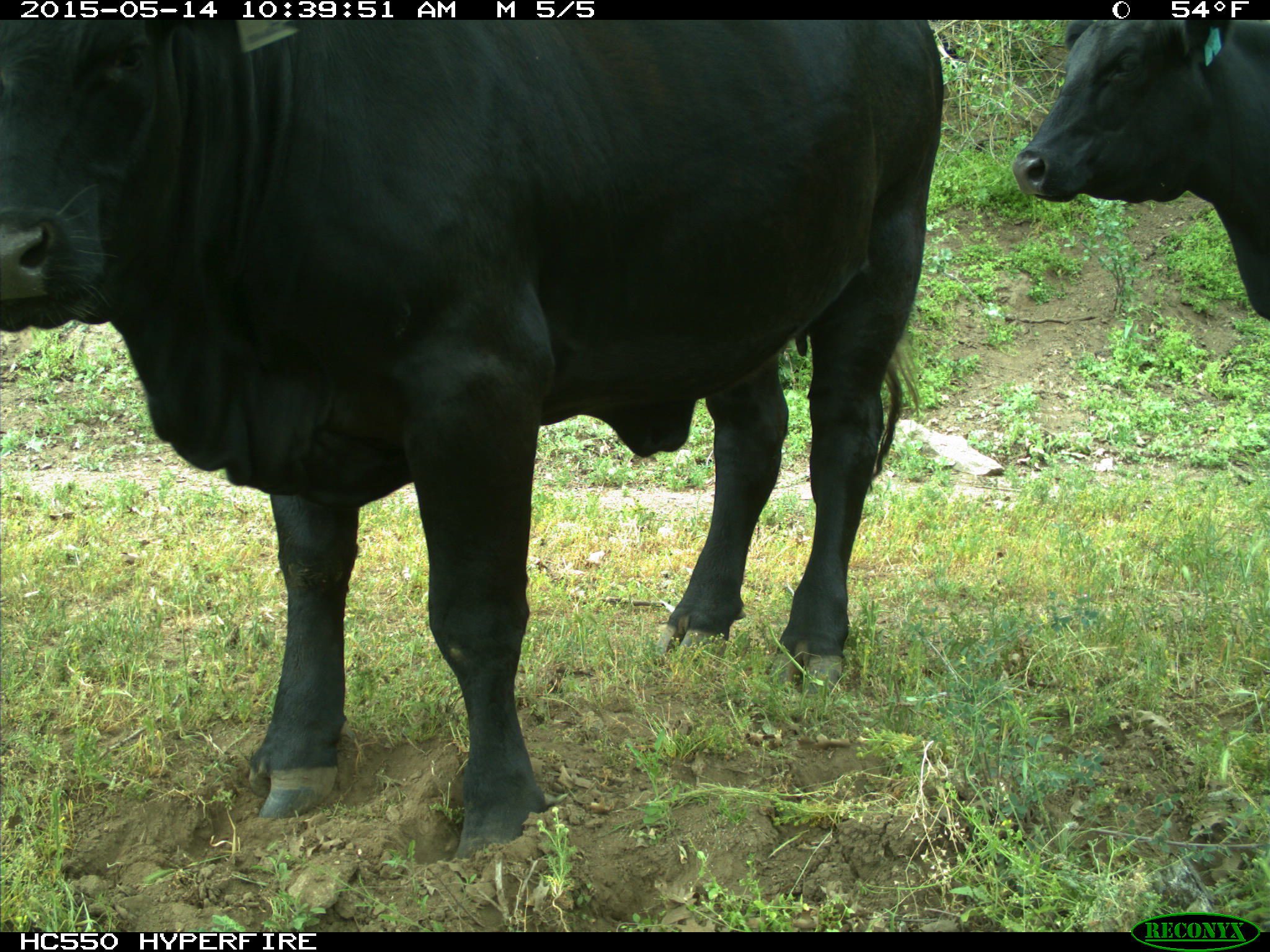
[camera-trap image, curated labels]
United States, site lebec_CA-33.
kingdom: Animalia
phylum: Chordata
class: Mammalia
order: Artiodactyla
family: Bovidae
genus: Bos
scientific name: Bos taurus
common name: domestic cow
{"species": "Bos taurus (domestic cow)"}